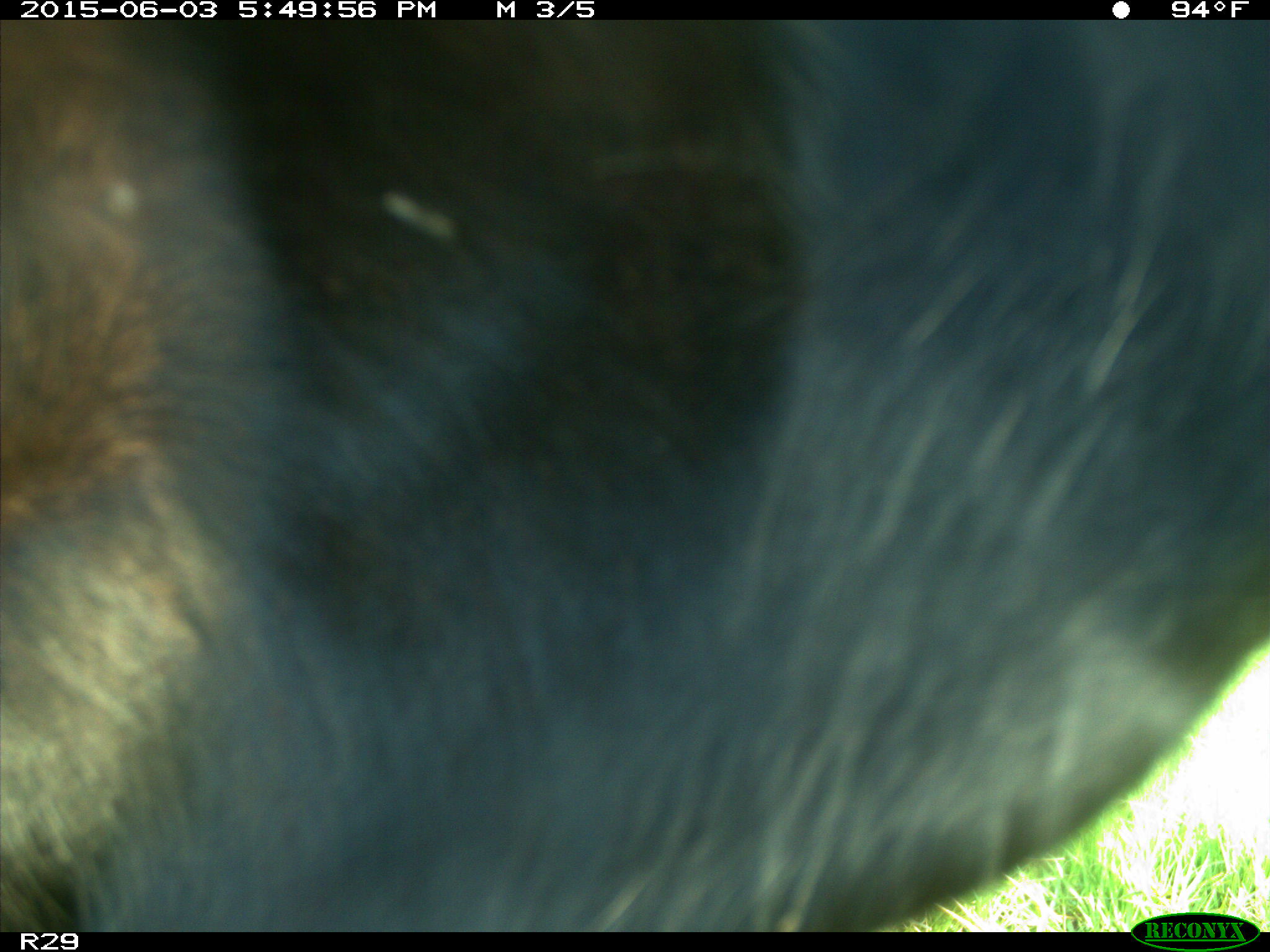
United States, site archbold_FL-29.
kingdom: Animalia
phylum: Chordata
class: Mammalia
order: Artiodactyla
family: Bovidae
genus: Bos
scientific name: Bos taurus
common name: domestic cow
Bos taurus (domestic cow).